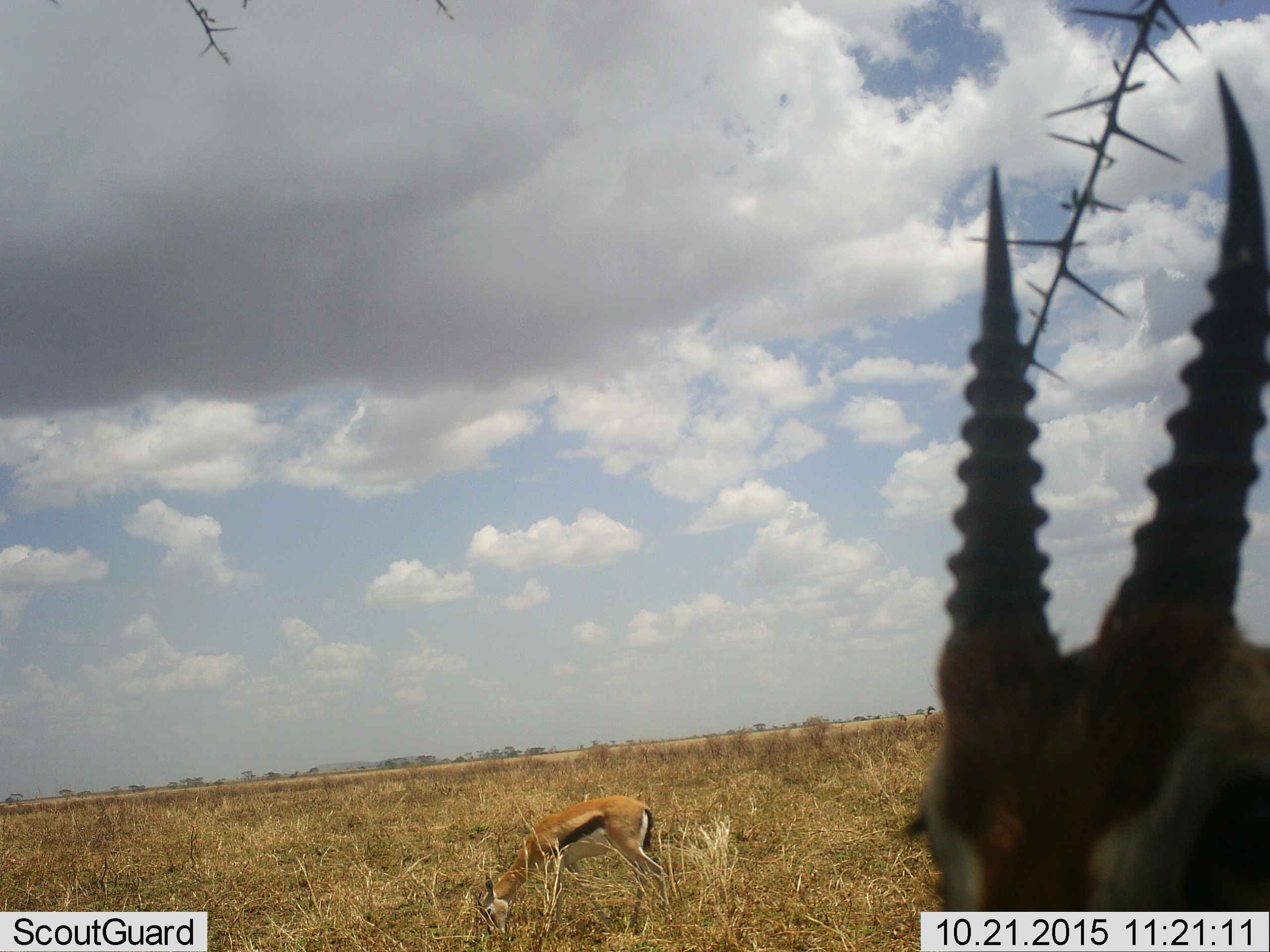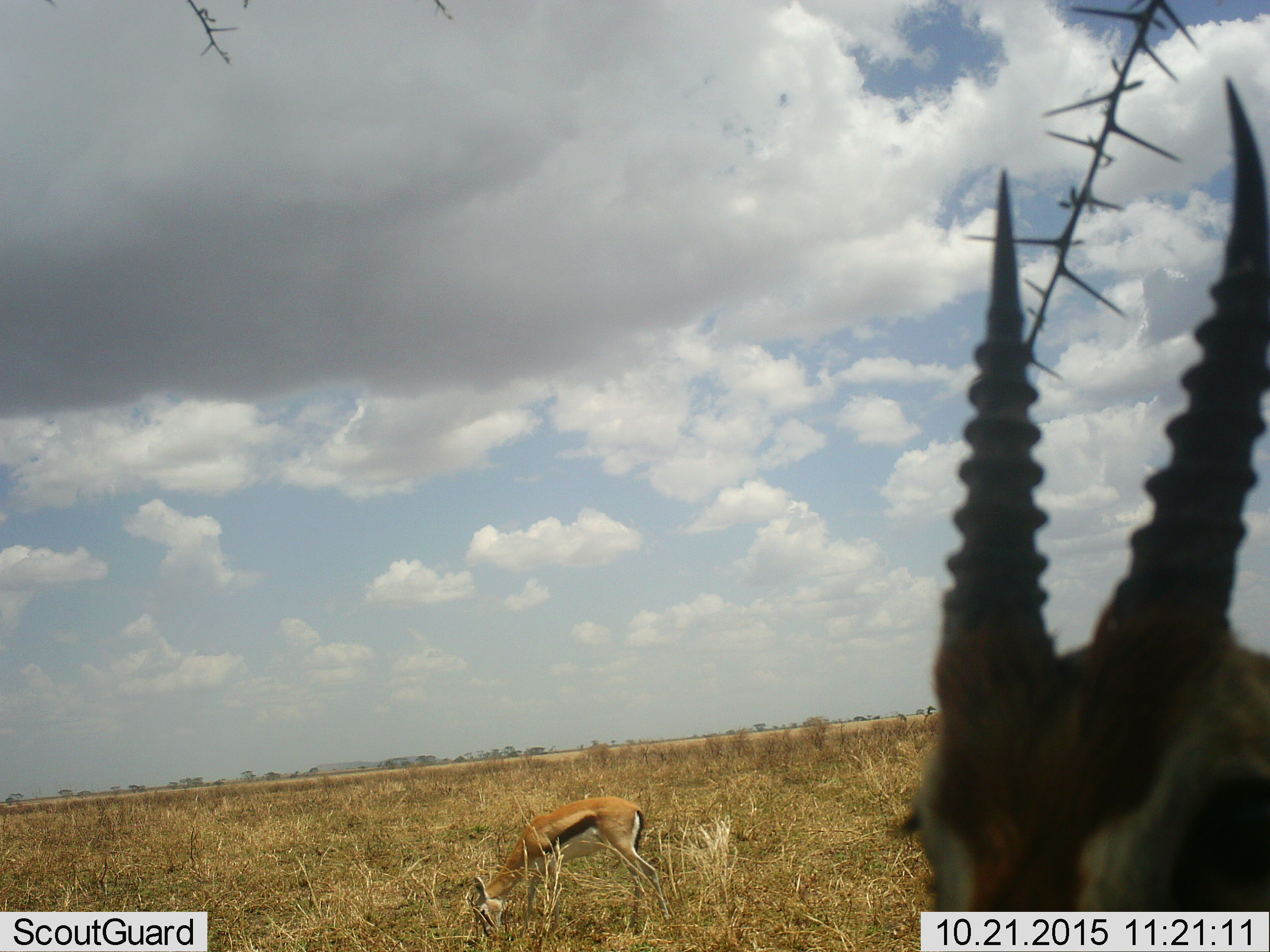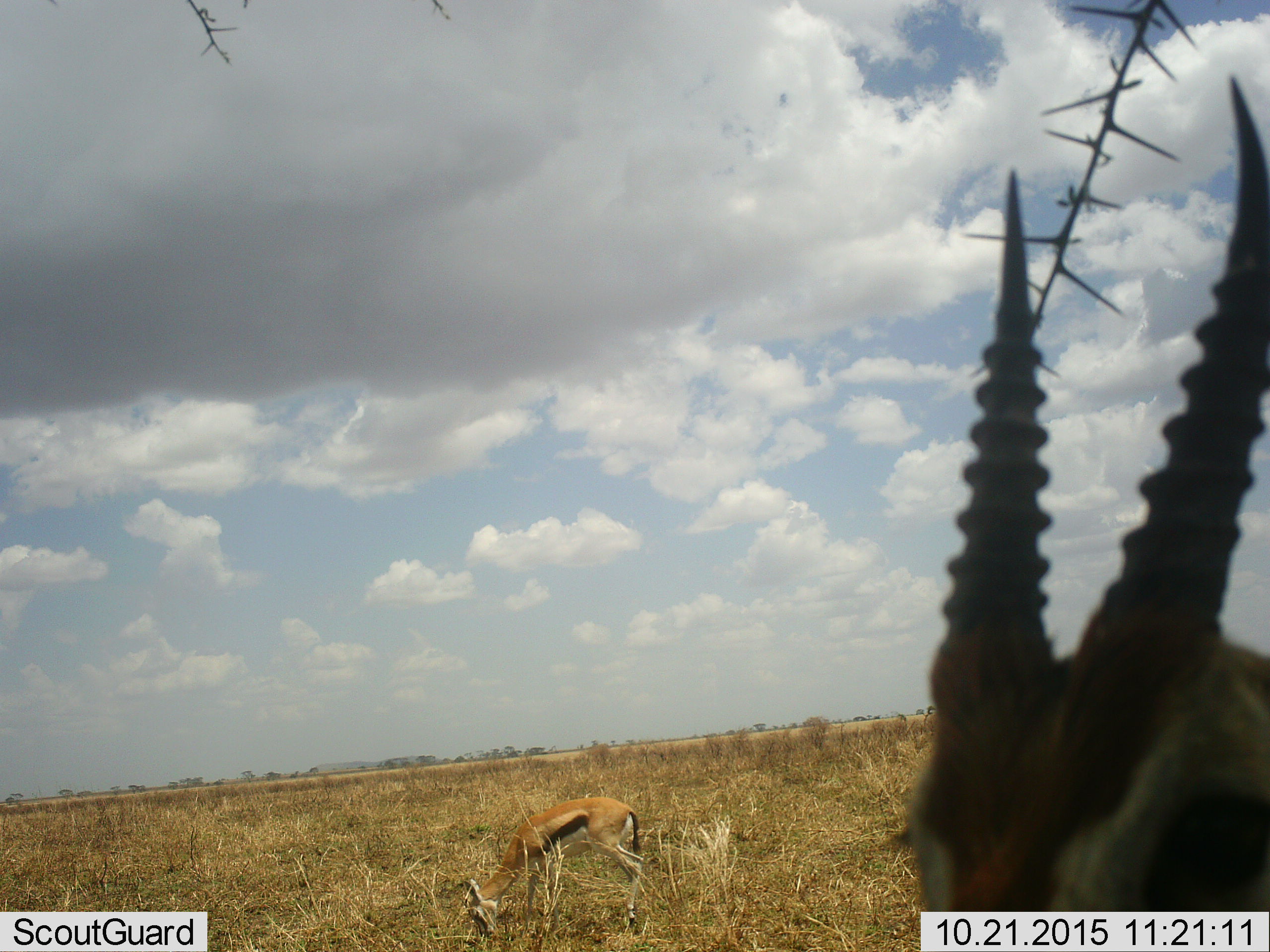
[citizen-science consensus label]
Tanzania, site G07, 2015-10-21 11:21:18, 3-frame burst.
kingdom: Animalia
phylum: Chordata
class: Mammalia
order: Artiodactyla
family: Bovidae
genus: Eudorcas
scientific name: Eudorcas thomsonii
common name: thomson's gazelle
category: gazellethomsons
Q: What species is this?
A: Gazellethomsons (thomson's gazelle) (Eudorcas thomsonii).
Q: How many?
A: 2.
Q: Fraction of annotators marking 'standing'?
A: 60%.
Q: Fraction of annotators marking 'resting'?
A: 10%.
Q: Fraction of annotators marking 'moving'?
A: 10%.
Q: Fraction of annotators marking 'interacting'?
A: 10%.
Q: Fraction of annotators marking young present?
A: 0%.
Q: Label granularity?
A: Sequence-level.